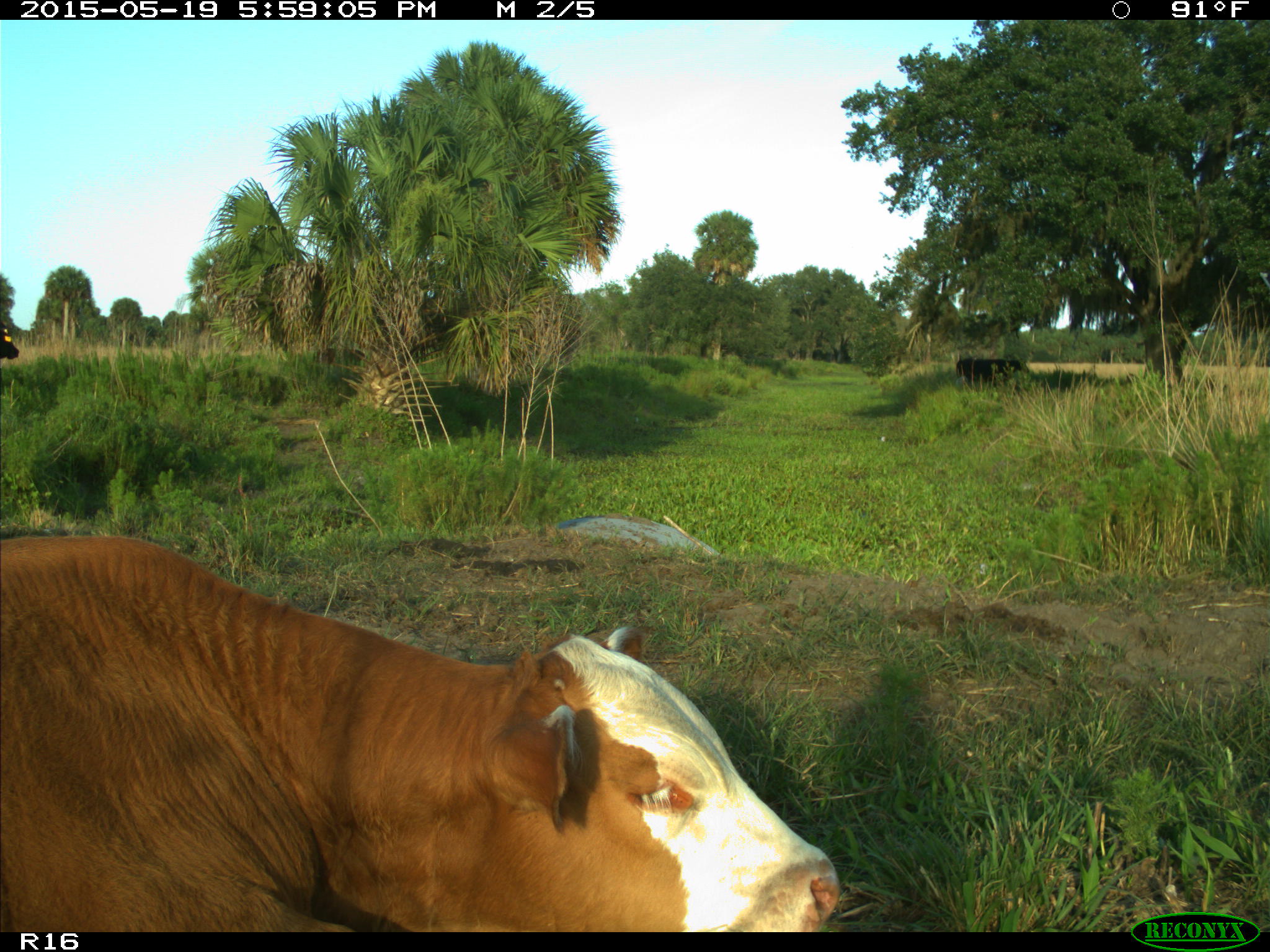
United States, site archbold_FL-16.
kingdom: Animalia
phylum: Chordata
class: Mammalia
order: Artiodactyla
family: Bovidae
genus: Bos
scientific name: Bos taurus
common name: domestic cow